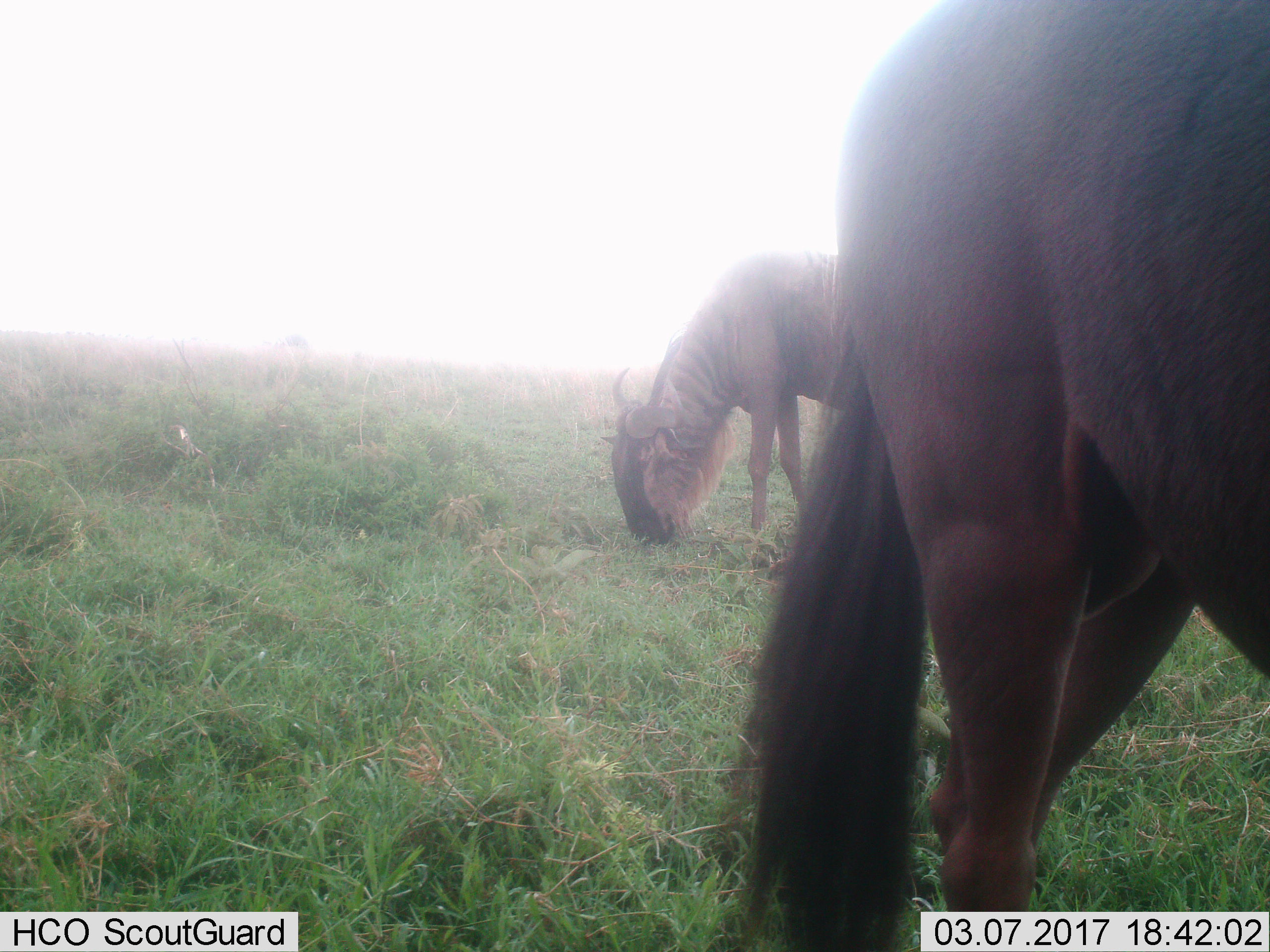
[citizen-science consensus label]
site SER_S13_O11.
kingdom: Animalia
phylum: Chordata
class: Mammalia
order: Artiodactyla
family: Bovidae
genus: Connochaetes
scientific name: Connochaetes taurinus taurinus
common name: blue wildebeest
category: wildebeestblue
Wildebeestblue (blue wildebeest) (Connochaetes taurinus taurinus), count 2. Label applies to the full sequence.